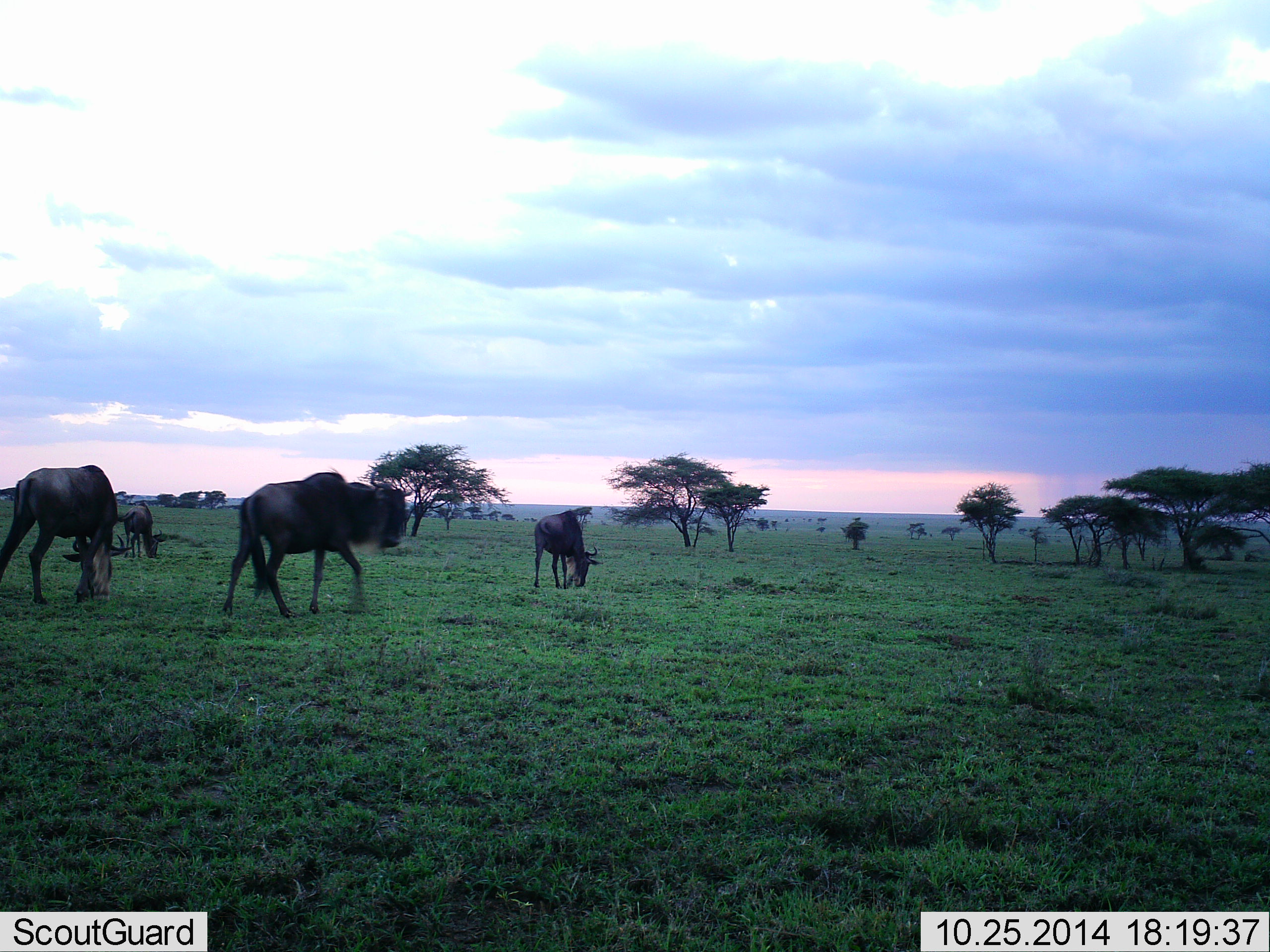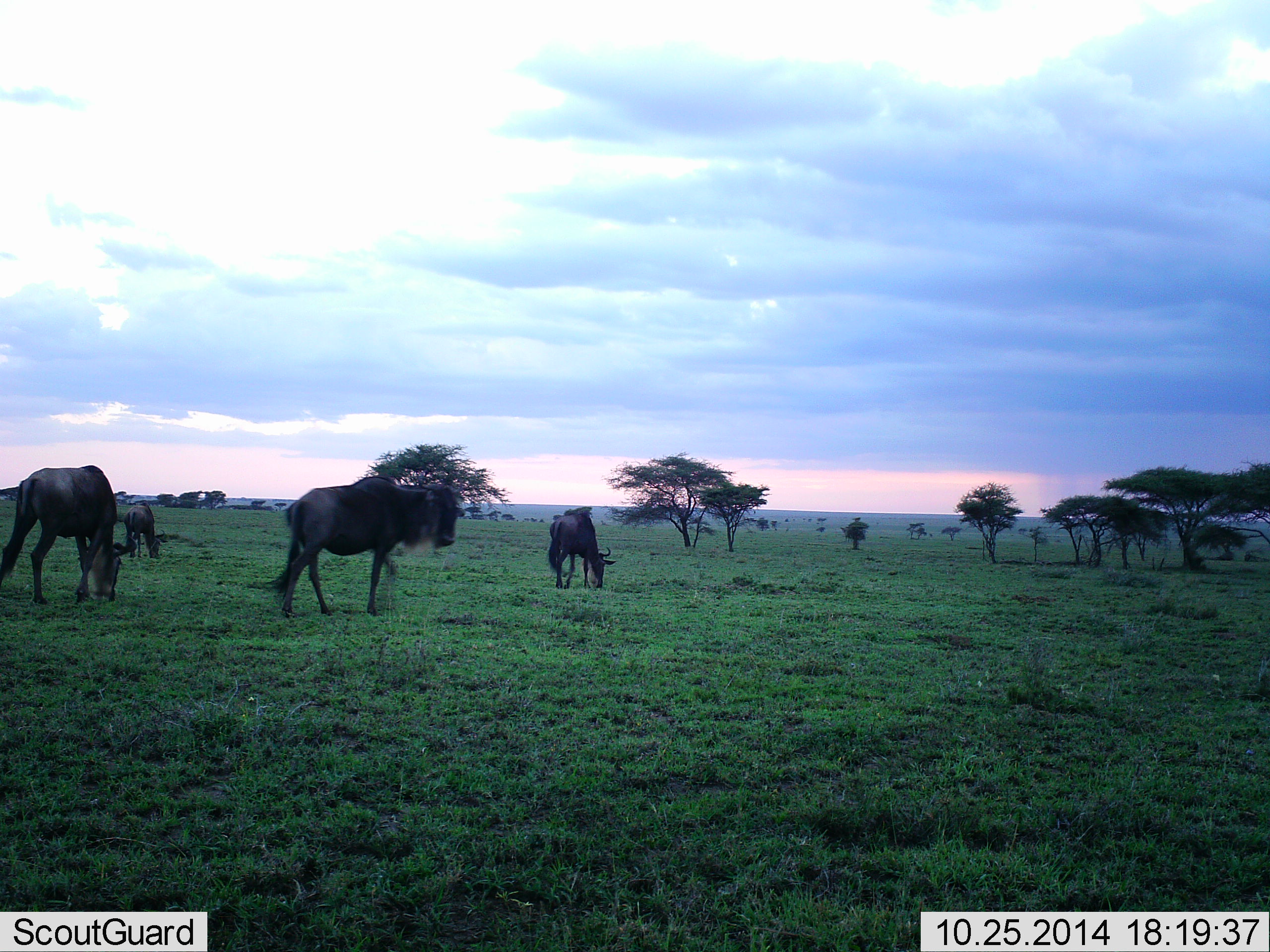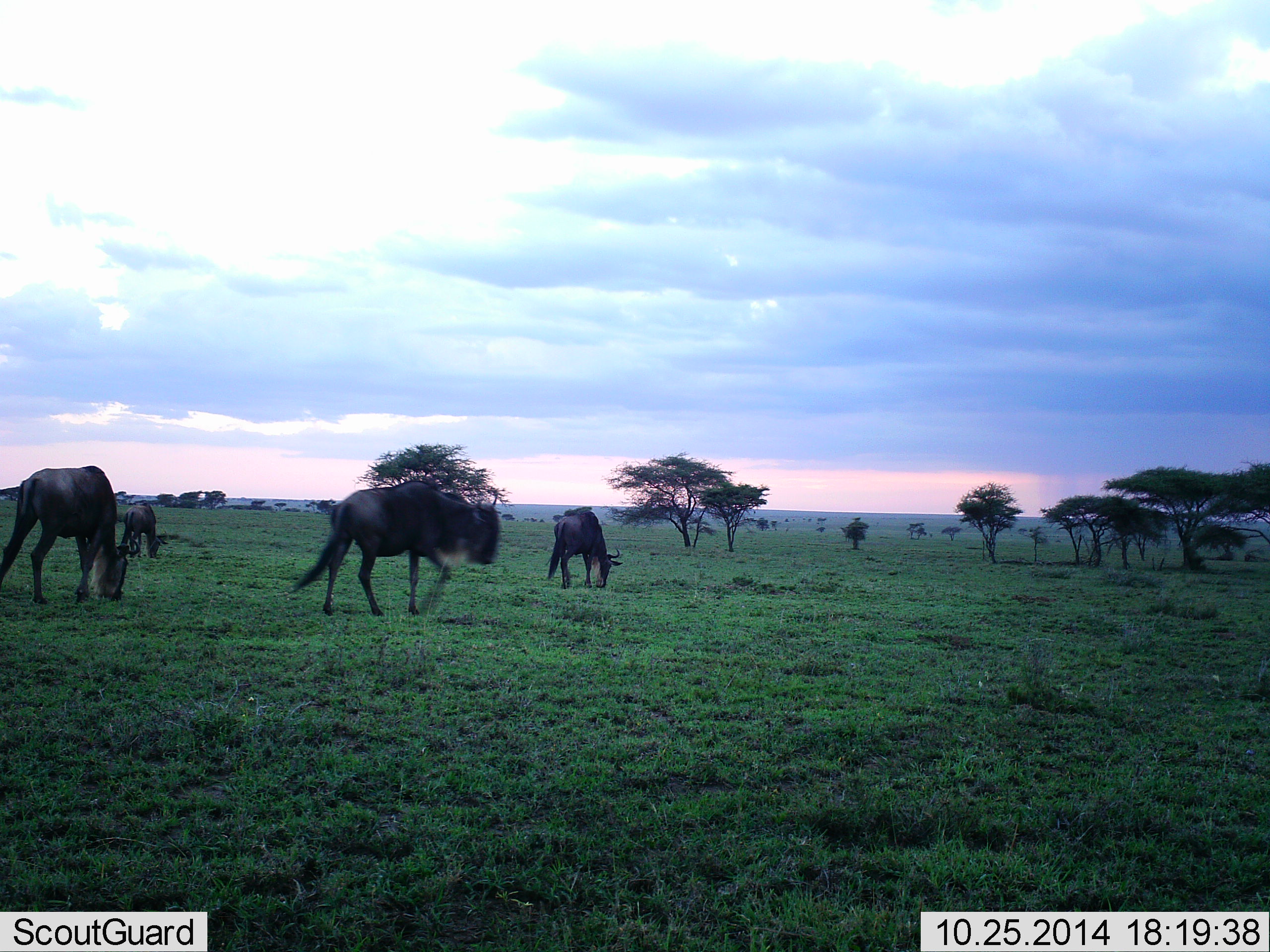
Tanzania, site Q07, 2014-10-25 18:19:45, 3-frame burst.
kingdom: Animalia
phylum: Chordata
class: Mammalia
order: Artiodactyla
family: Bovidae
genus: Connochaetes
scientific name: Connochaetes taurinus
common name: blue wildebeest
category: wildebeest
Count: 4.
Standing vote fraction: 0%.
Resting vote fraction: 0%.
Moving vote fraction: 60%.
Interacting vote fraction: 0%.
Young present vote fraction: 0%.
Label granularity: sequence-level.